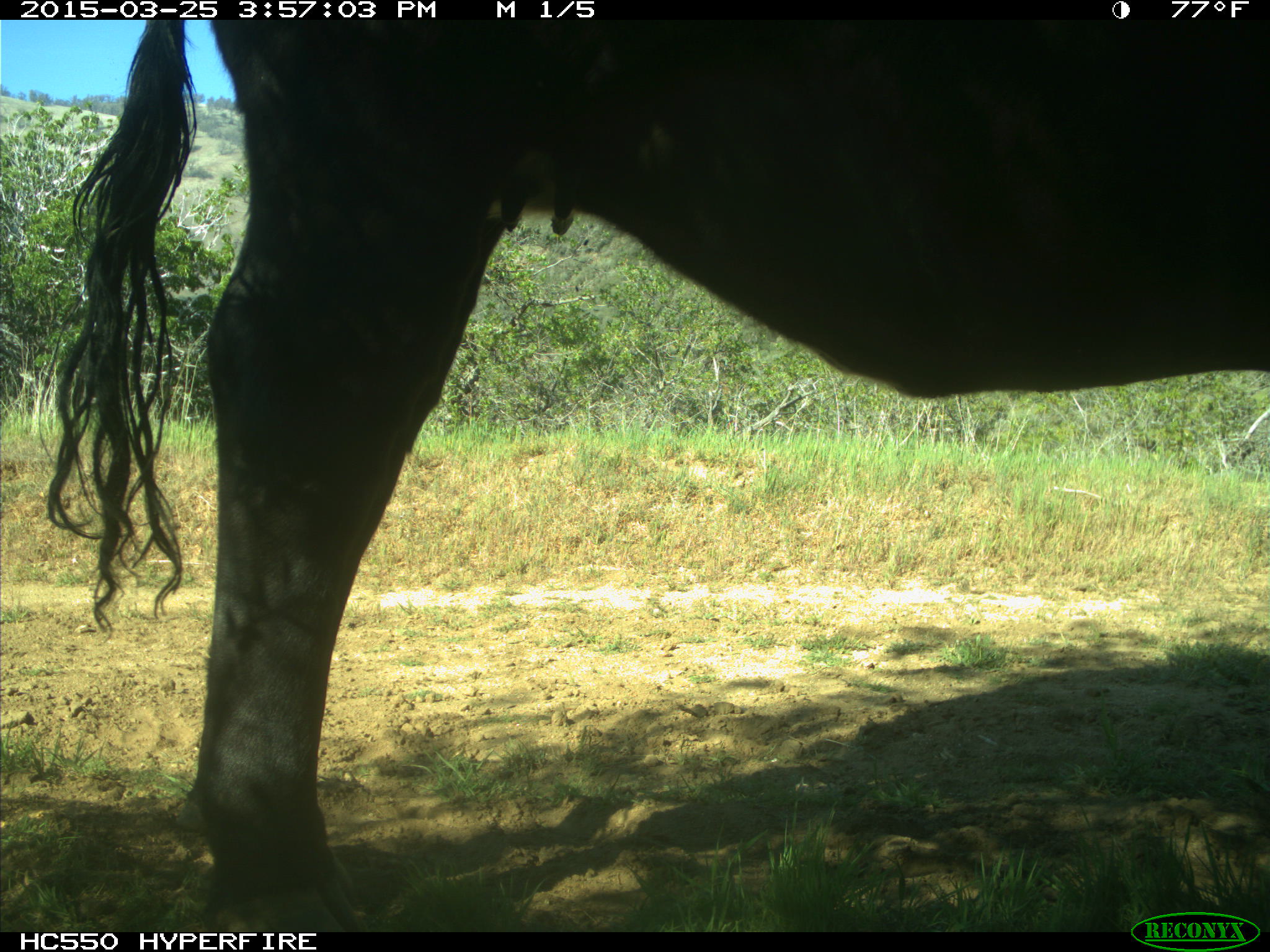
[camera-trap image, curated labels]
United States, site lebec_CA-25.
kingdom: Animalia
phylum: Chordata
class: Mammalia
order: Artiodactyla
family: Bovidae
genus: Bos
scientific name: Bos taurus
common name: domestic cow